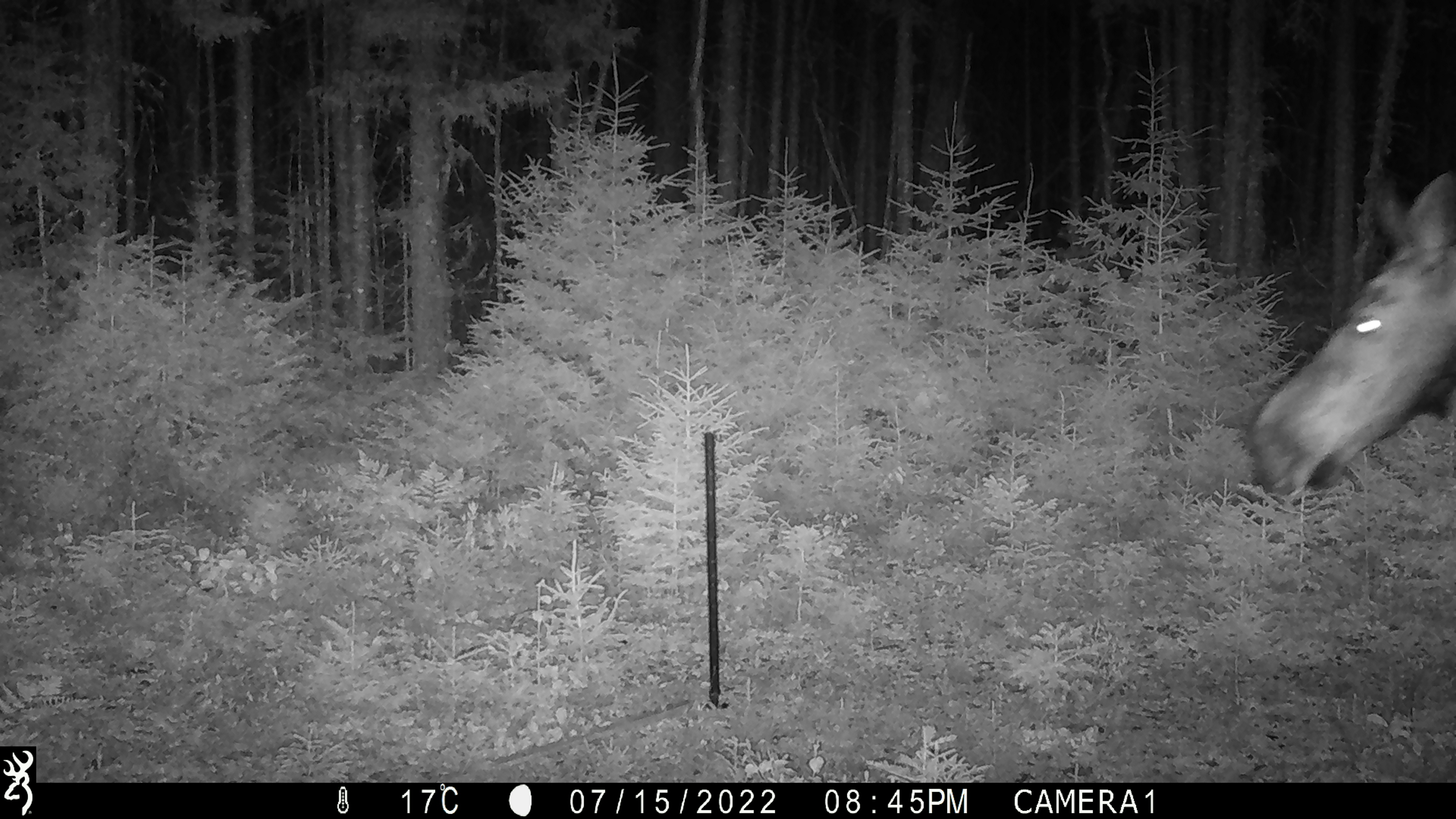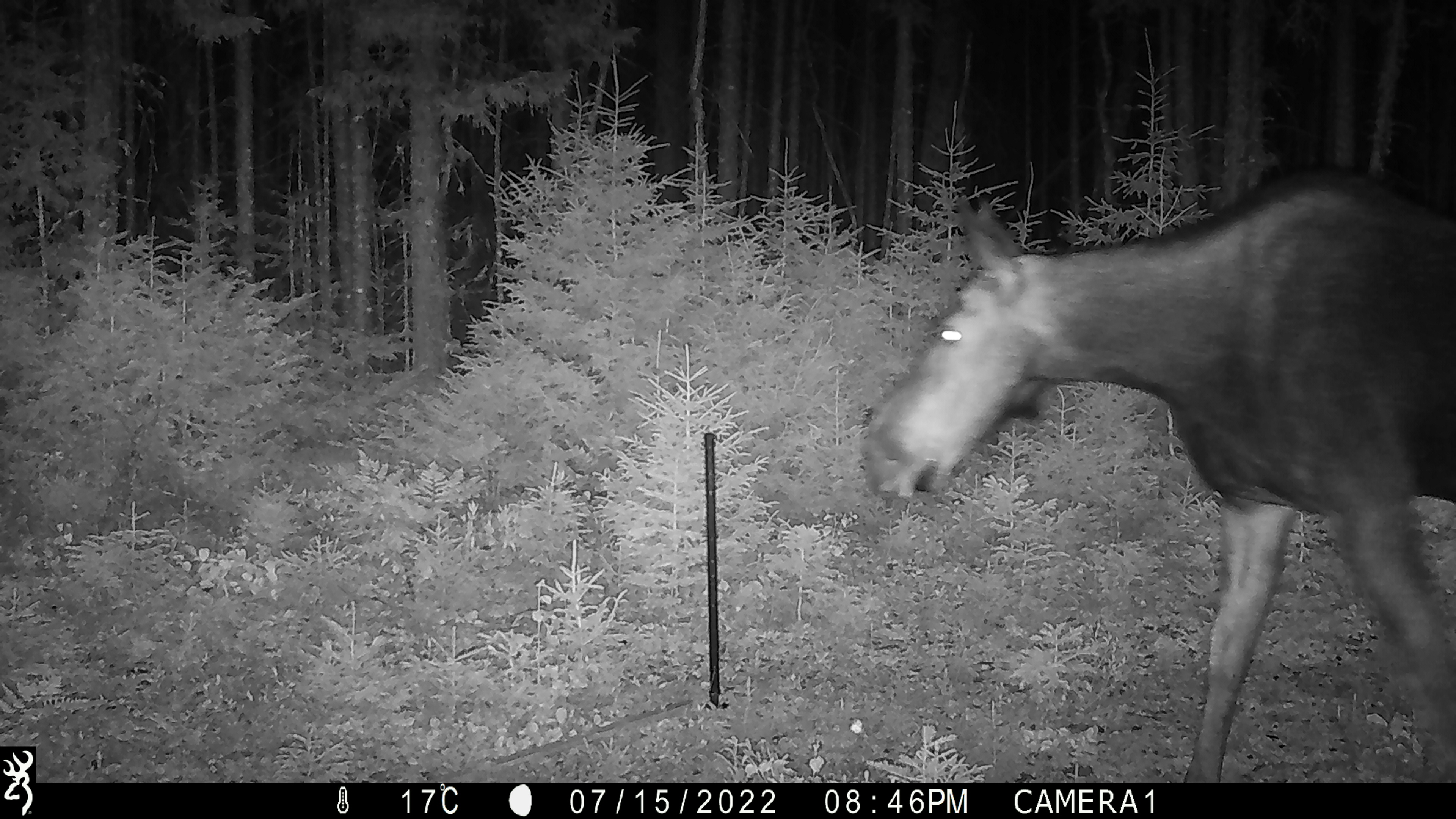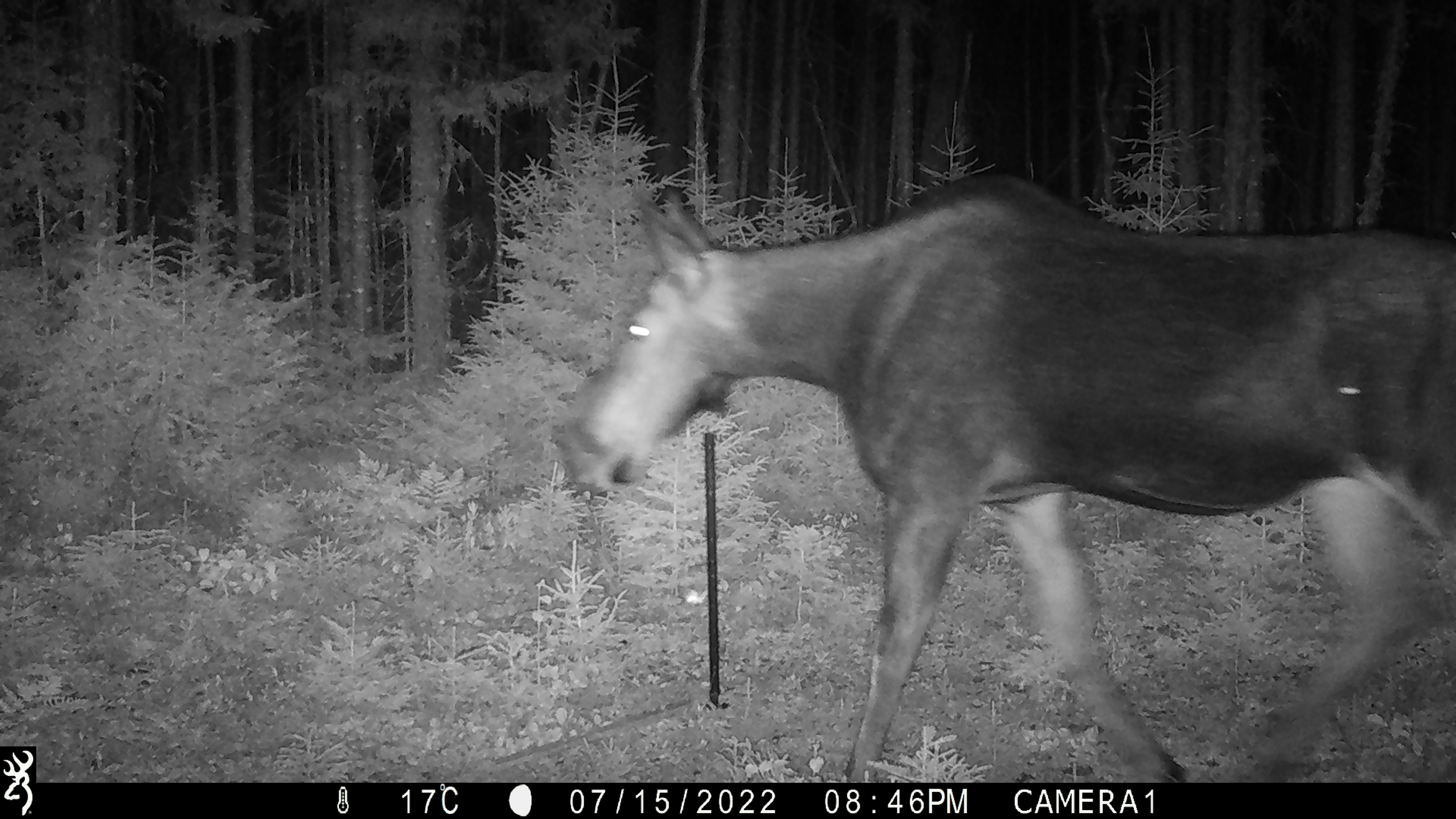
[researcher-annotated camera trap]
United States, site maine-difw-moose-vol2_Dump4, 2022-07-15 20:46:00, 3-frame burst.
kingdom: Animalia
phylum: Chordata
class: Mammalia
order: Artiodactyla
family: Cervidae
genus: Alces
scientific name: Alces alces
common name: moose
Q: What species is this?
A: Moose (Alces alces).